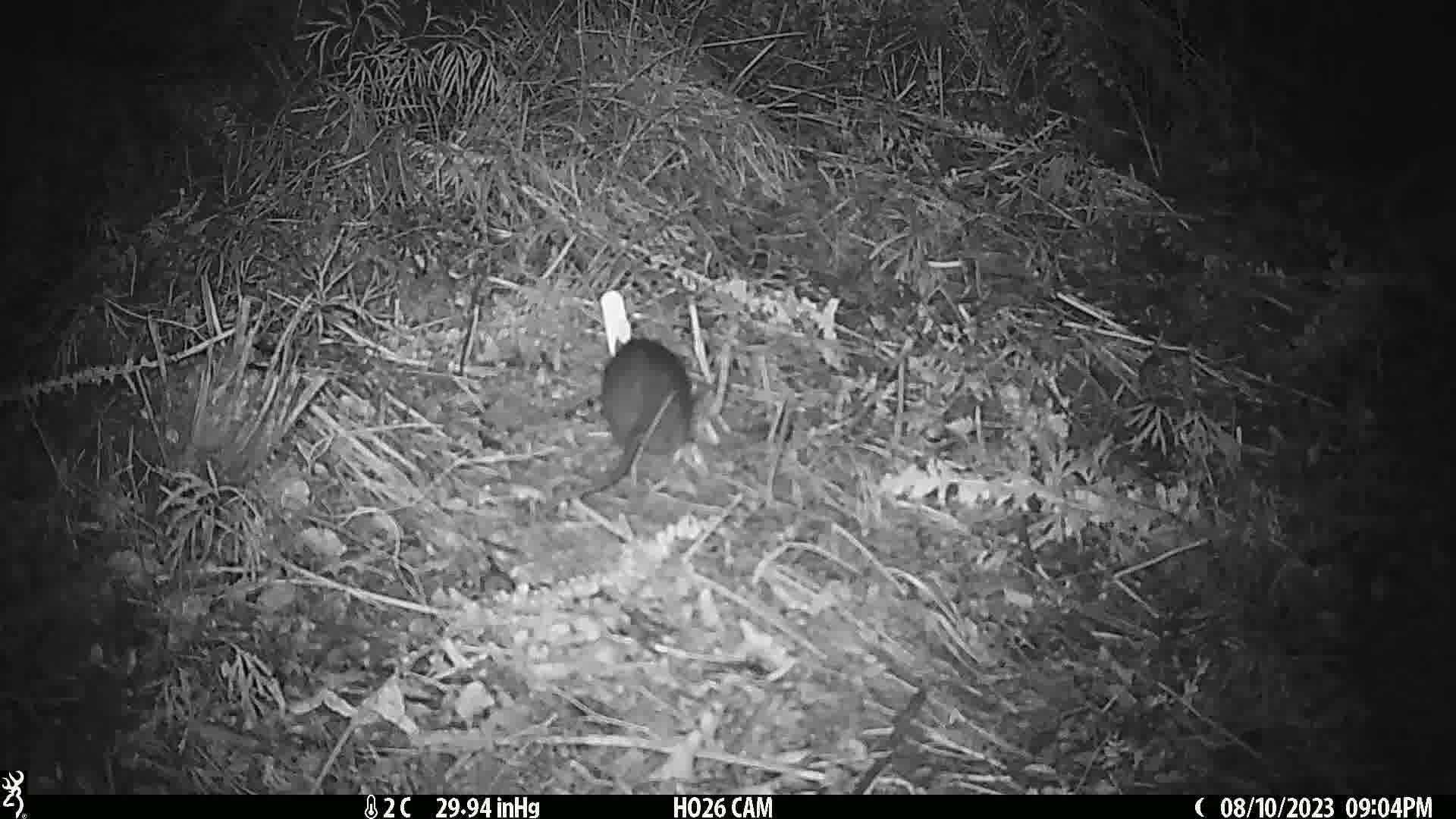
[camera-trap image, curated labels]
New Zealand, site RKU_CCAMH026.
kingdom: Animalia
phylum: Chordata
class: Mammalia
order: Rodentia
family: Muridae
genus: Rattus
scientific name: Rattus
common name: rat